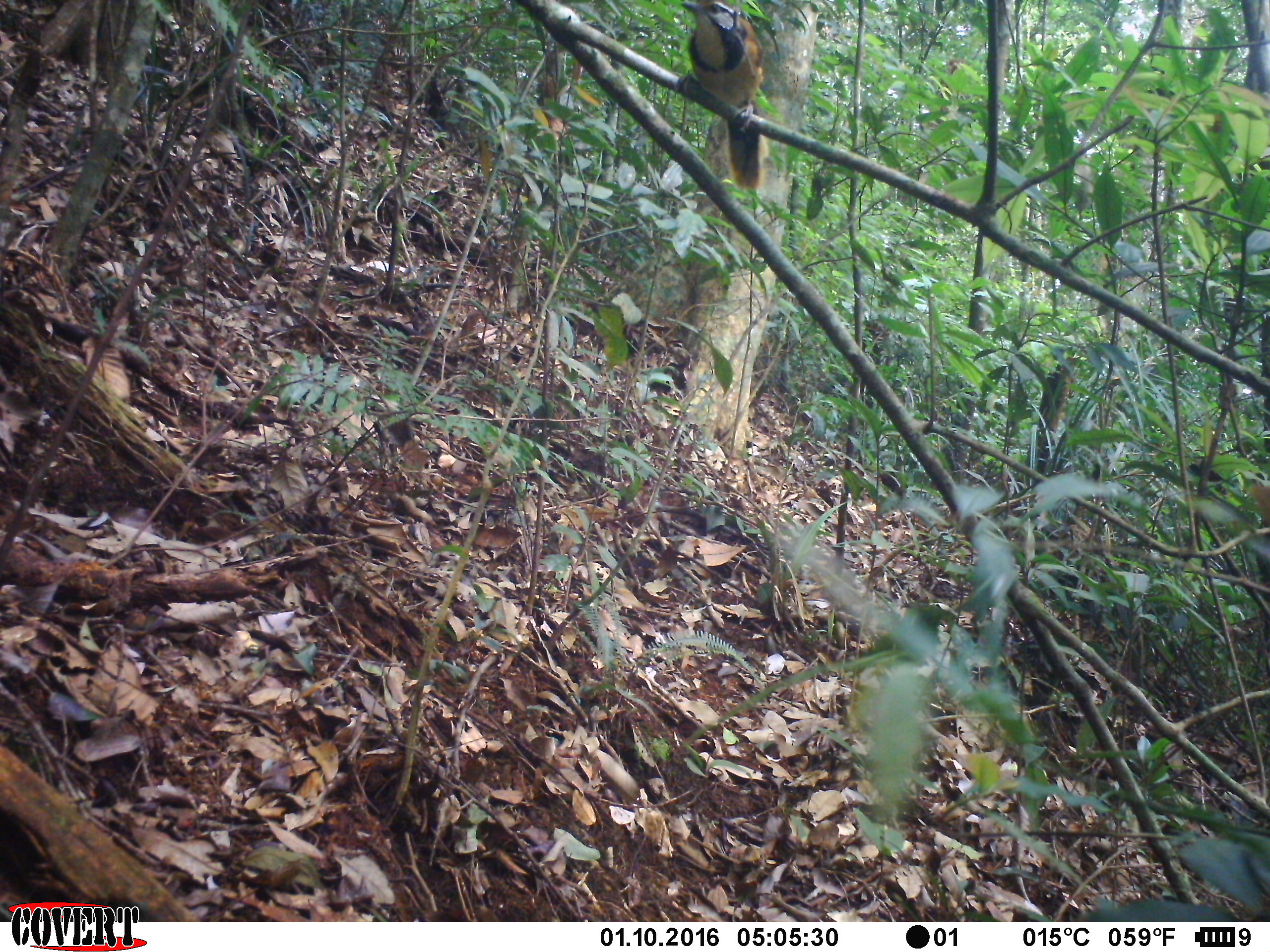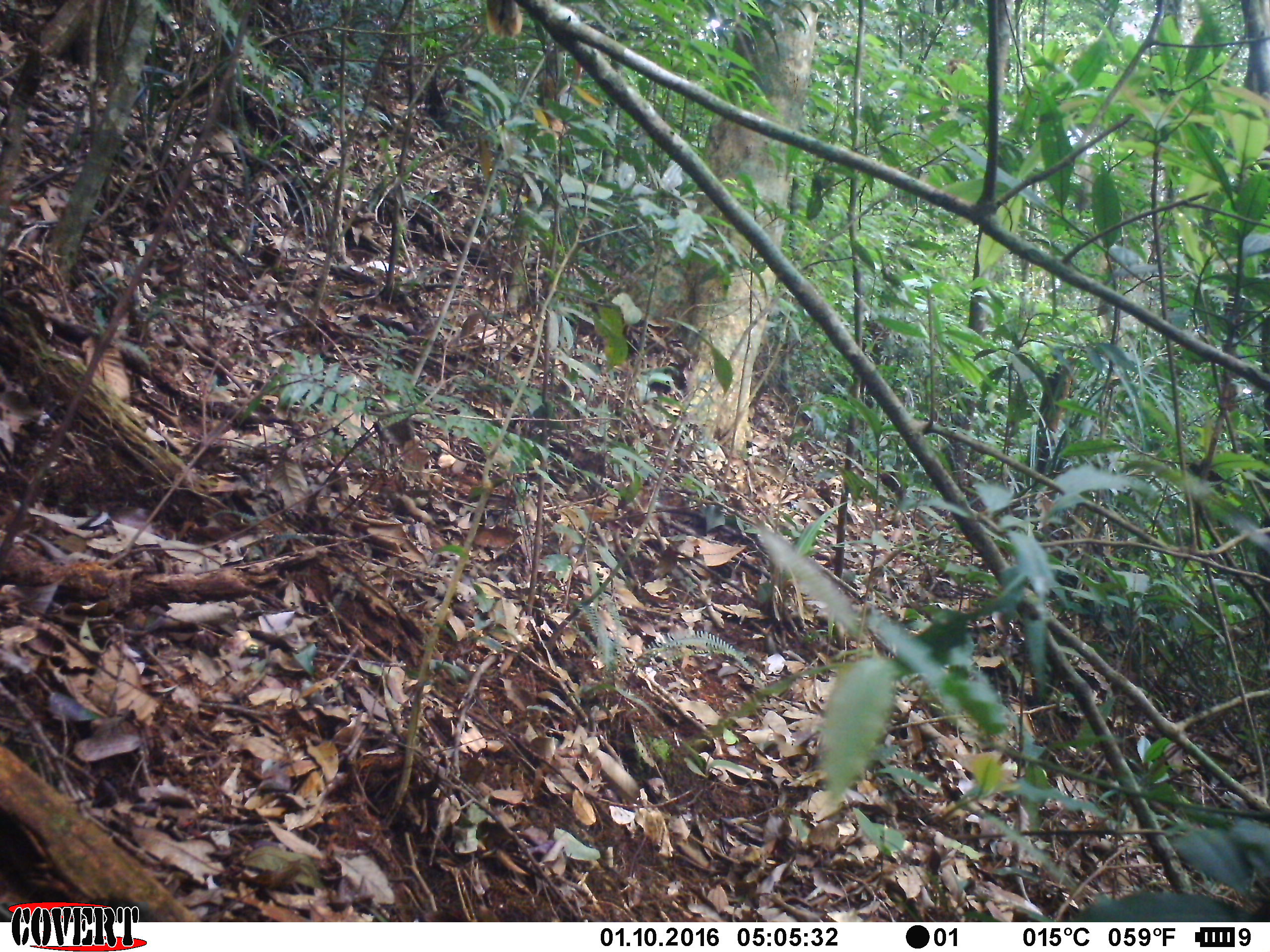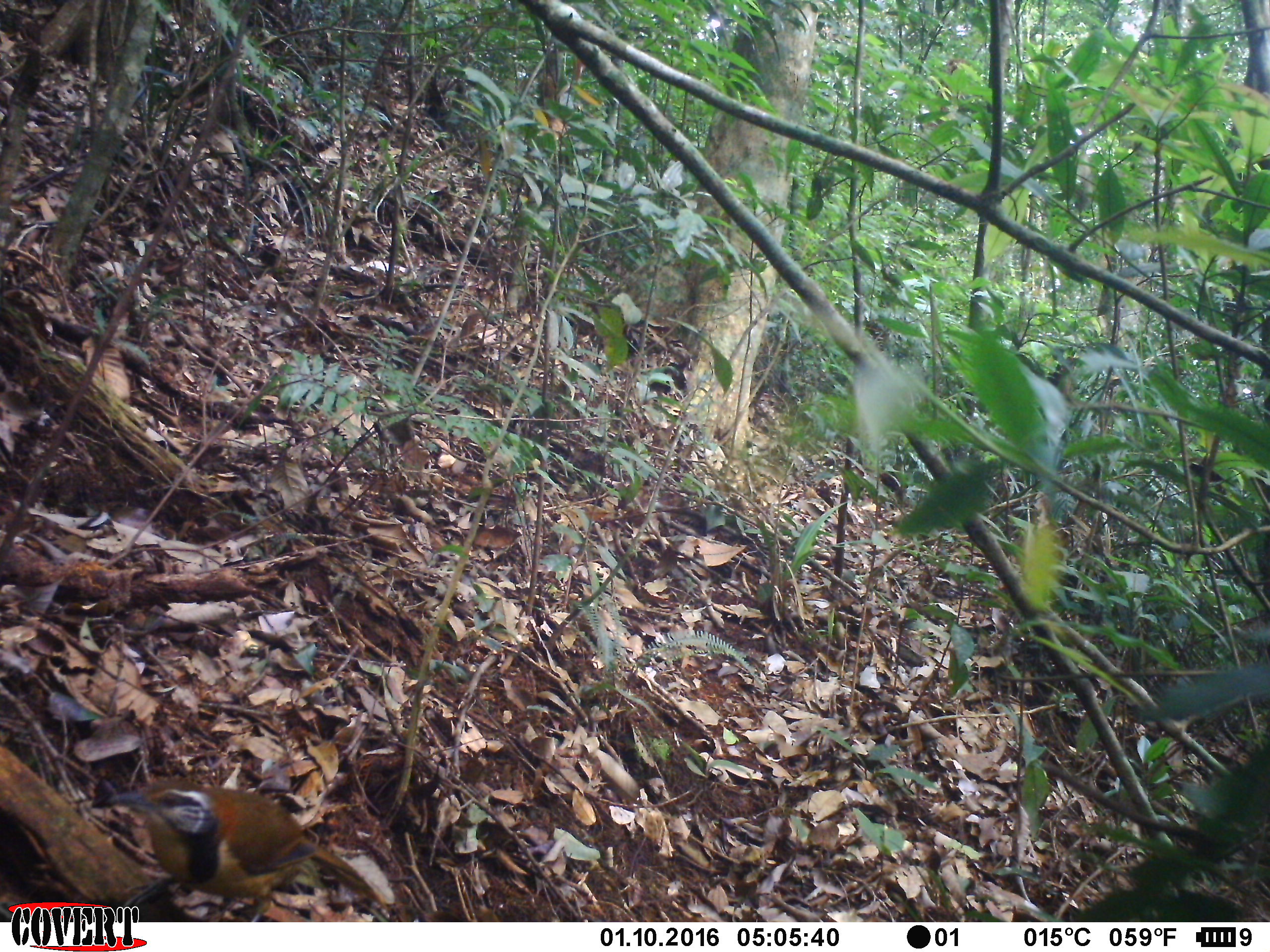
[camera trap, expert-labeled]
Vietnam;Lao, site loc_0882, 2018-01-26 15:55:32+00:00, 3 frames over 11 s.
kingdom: Animalia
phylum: Chordata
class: Aves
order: Passeriformes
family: Leiothrichidae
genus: Pterorhinus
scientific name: Pterorhinus pectoralis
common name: necklaced laughingthrush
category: necklaced laughingthrush sp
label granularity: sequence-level